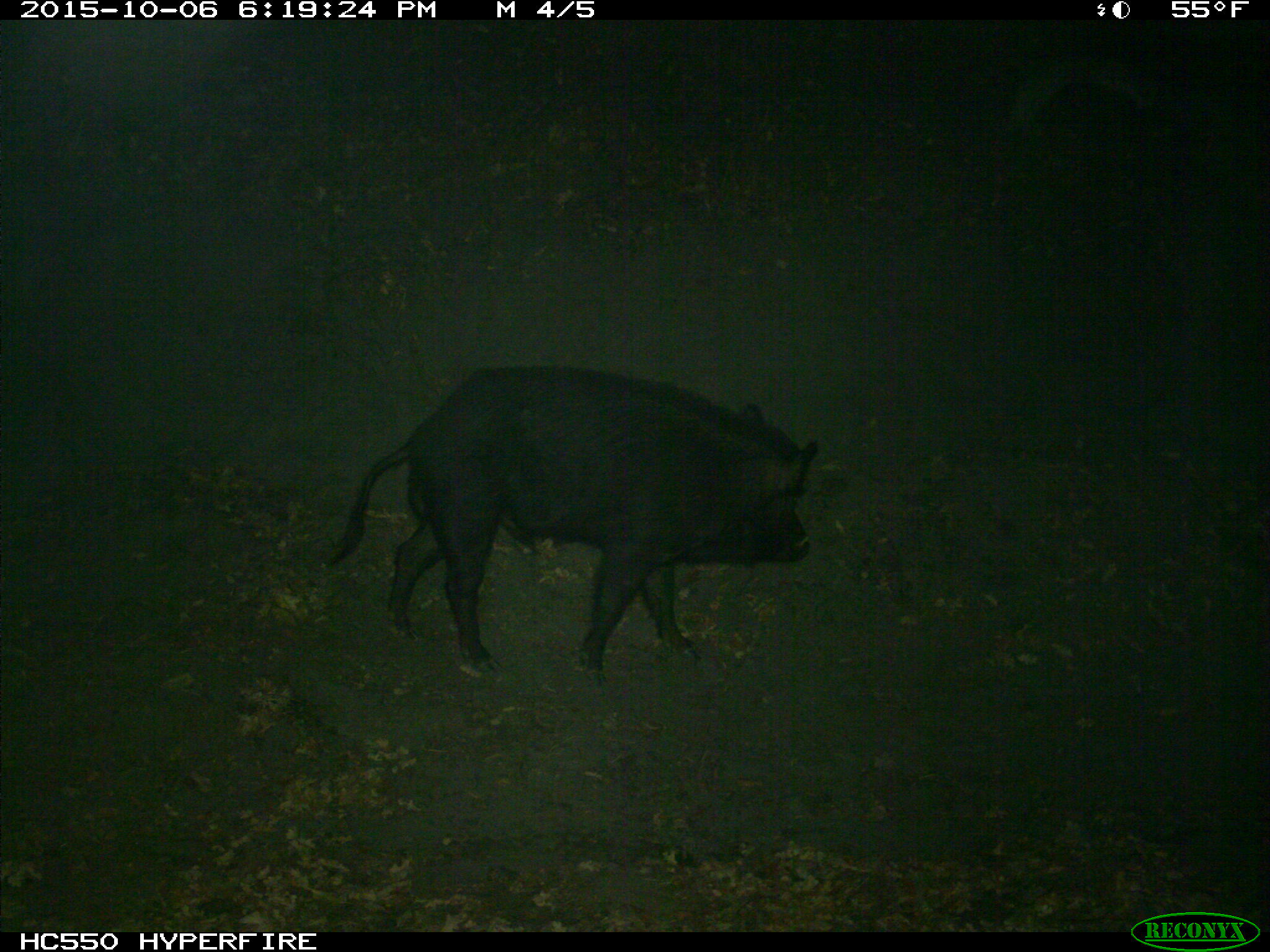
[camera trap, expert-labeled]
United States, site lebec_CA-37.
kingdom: Animalia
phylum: Chordata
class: Mammalia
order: Artiodactyla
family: Suidae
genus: Sus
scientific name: Sus scrofa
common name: wild boar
Sus scrofa (wild boar).